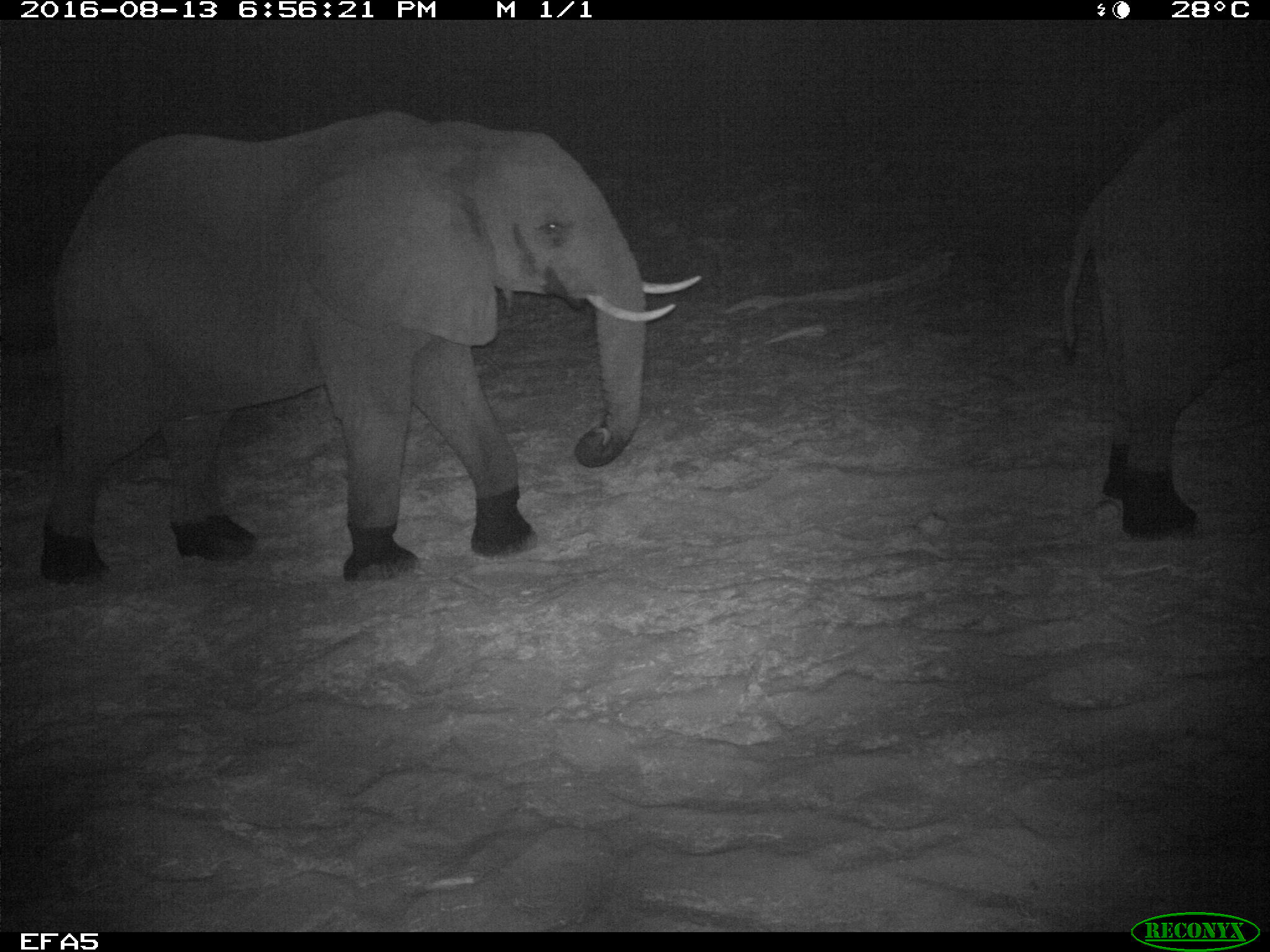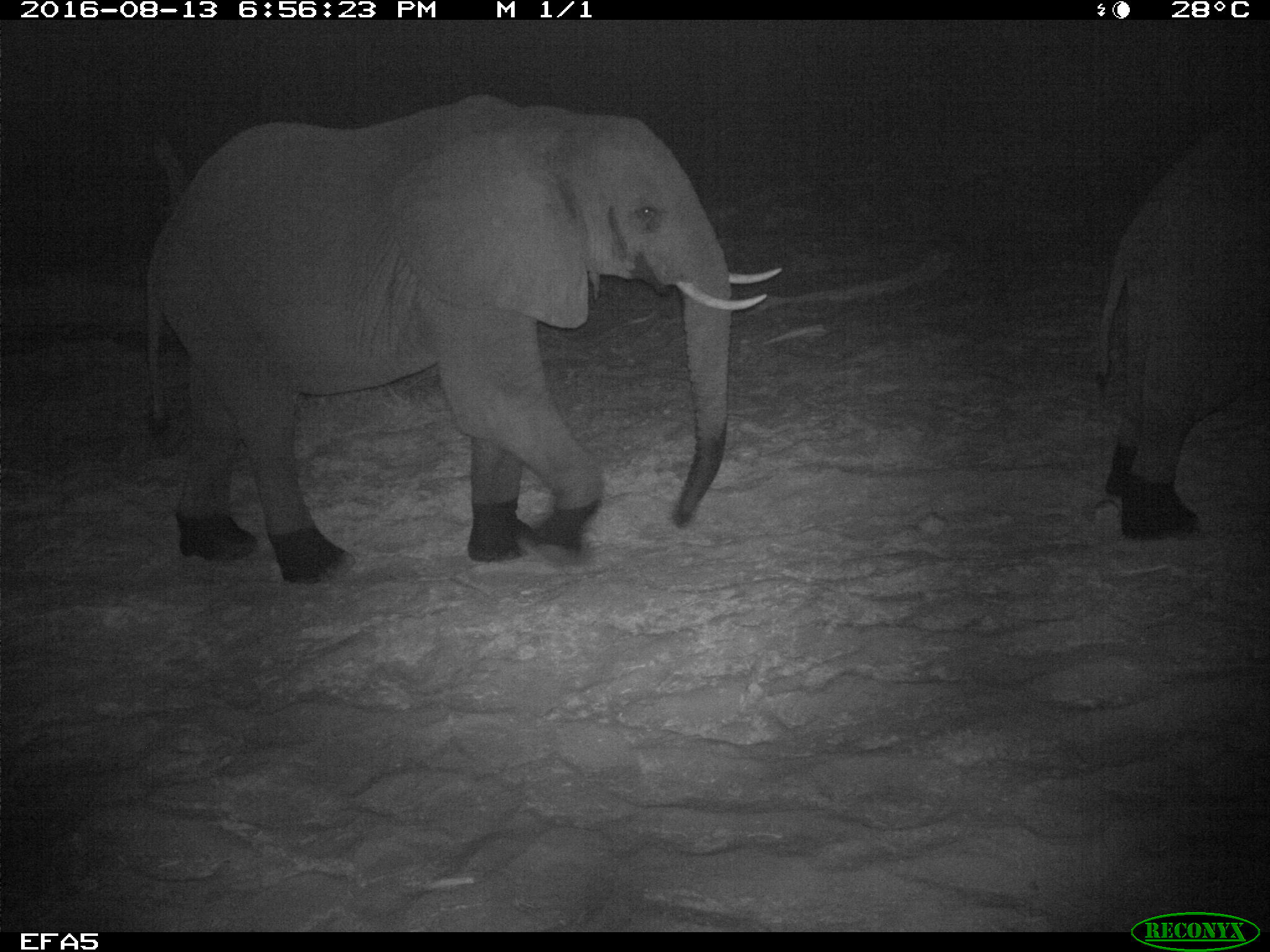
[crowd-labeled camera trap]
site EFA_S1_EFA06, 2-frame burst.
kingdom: Animalia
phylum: Chordata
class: Mammalia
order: Proboscidea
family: Elephantidae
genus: Loxodonta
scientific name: Loxodonta africana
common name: african bush elephant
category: elephant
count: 2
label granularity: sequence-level